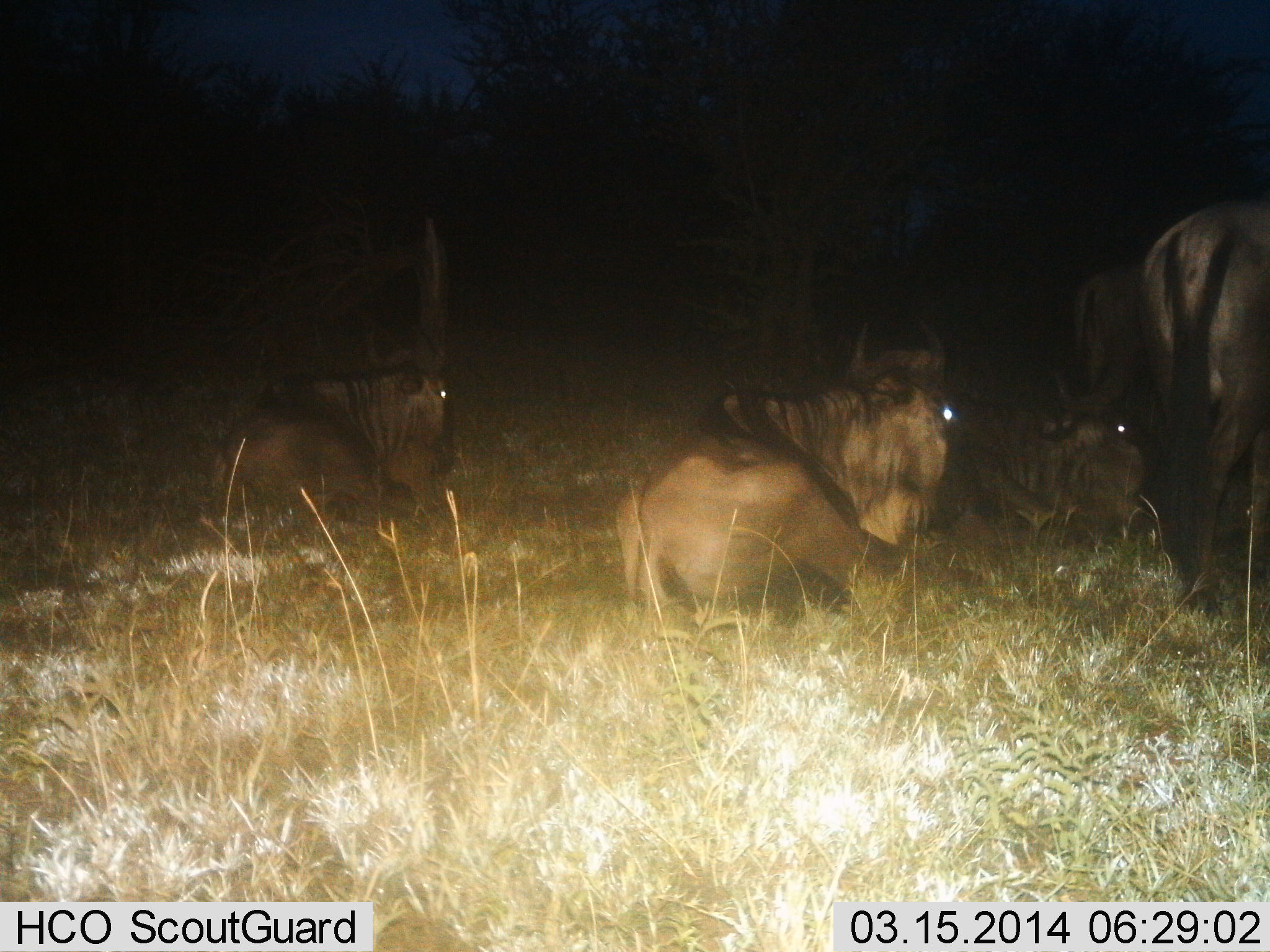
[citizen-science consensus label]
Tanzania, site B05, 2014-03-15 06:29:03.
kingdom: Animalia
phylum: Chordata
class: Mammalia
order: Artiodactyla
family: Bovidae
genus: Connochaetes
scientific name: Connochaetes taurinus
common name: blue wildebeest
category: wildebeest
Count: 5.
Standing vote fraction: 80%.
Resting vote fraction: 100%.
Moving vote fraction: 0%.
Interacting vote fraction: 0%.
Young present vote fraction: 0%.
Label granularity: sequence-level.